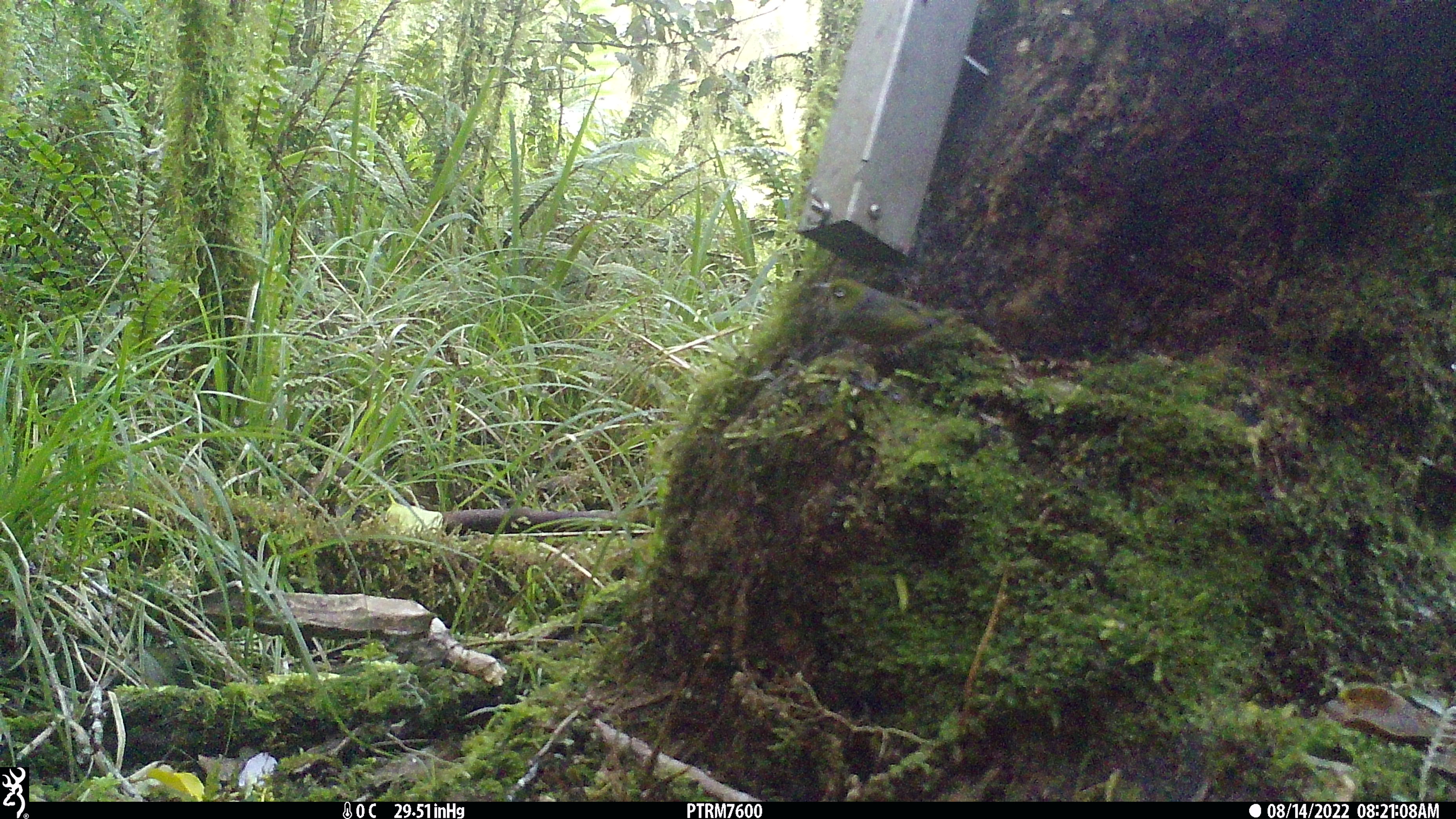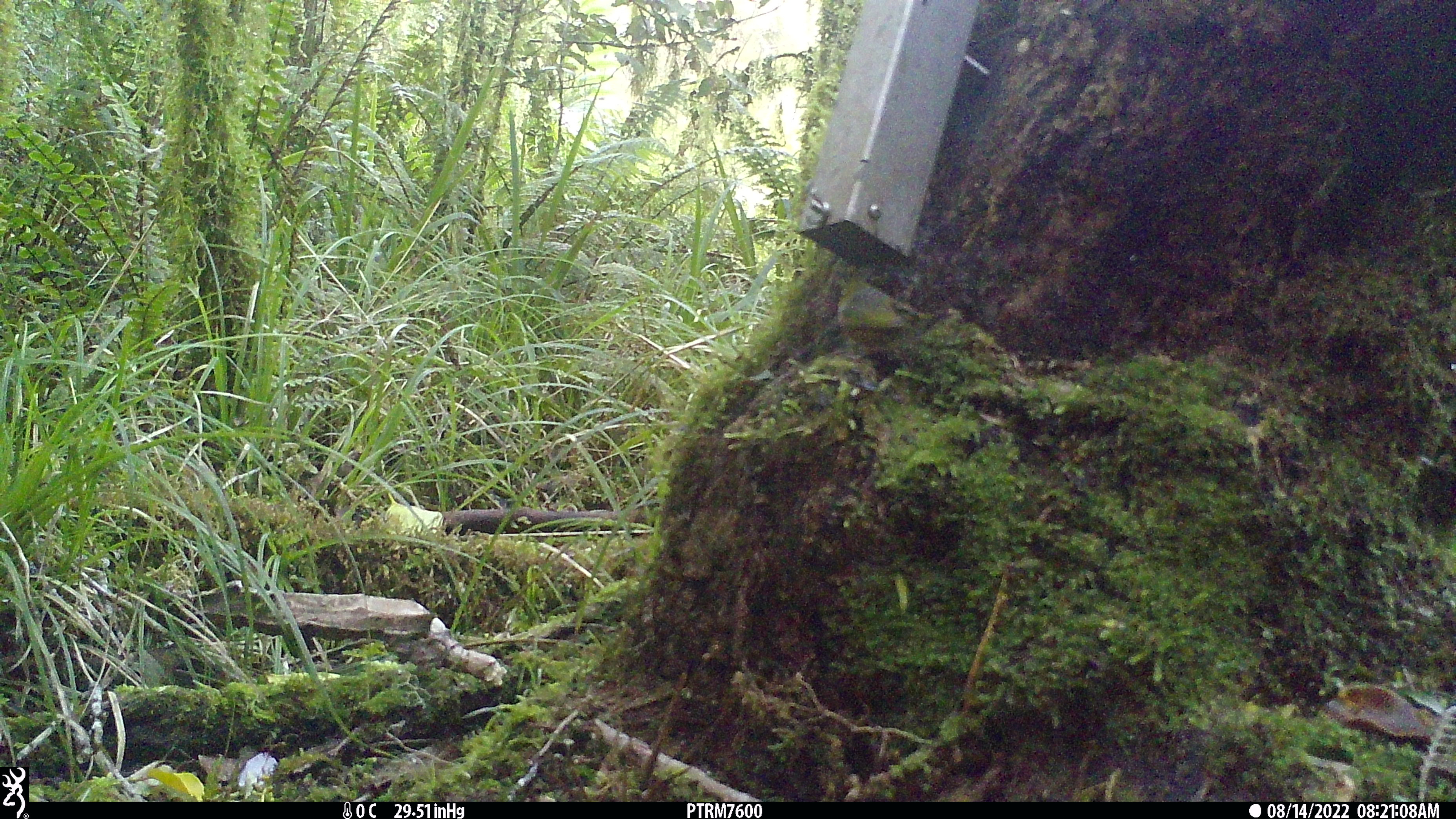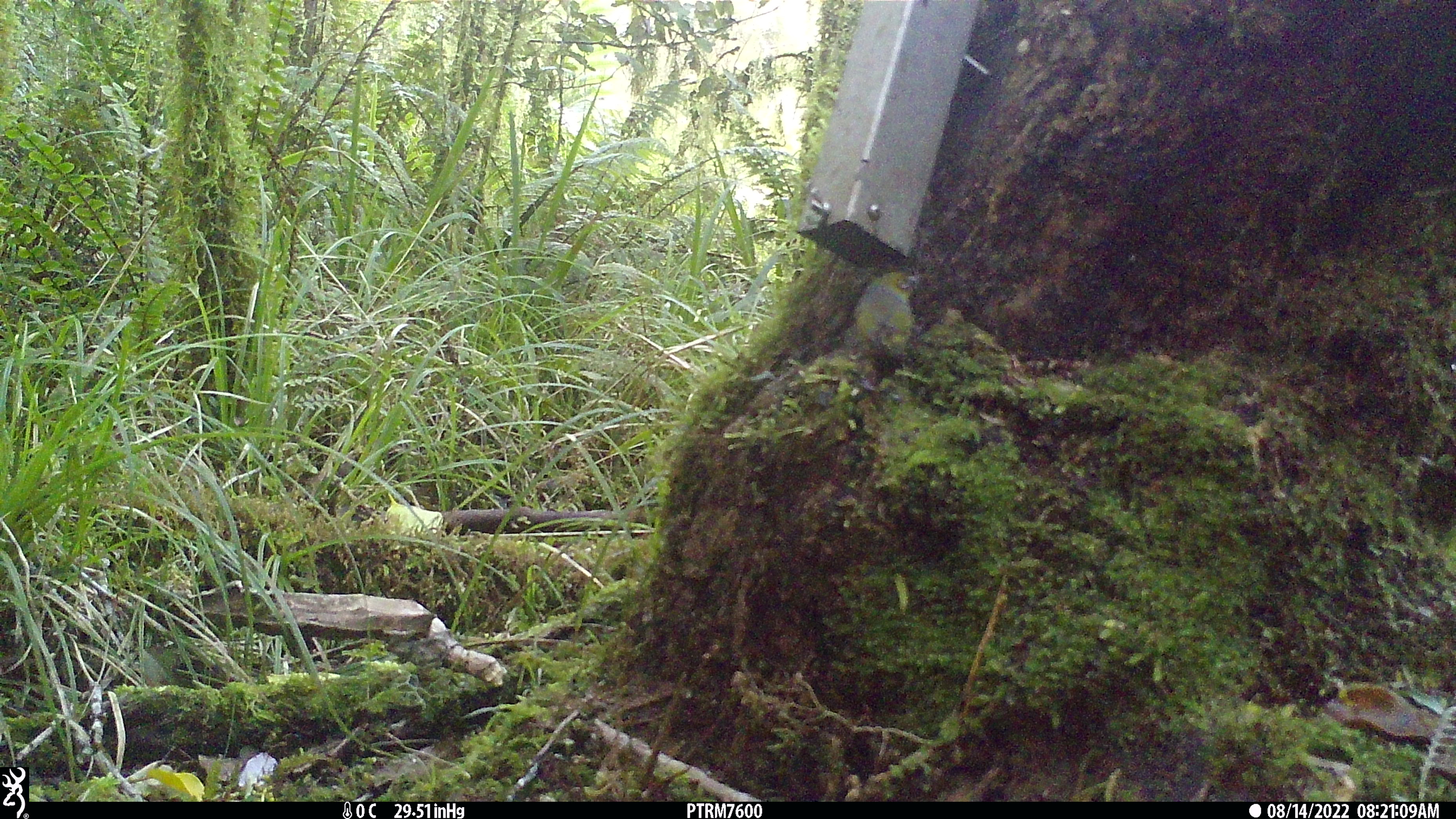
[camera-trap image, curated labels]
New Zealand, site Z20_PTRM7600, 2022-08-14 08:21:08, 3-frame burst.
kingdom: Animalia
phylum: Chordata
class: Aves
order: Passeriformes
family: Zosteropidae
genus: Zosterops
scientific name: Zosterops lateralis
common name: silvereye